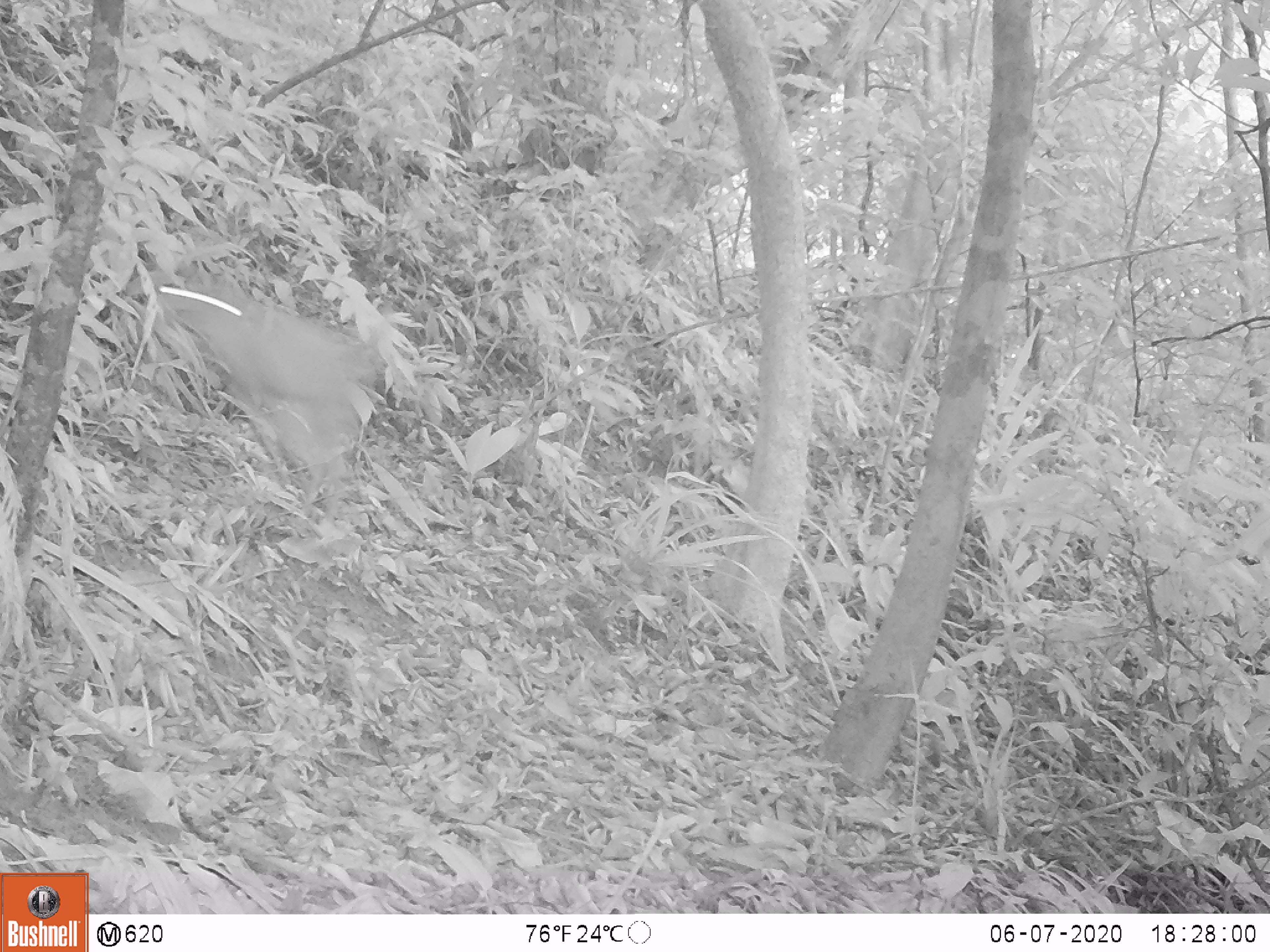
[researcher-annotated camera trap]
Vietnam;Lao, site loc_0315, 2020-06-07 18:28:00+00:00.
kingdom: Animalia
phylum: Chordata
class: Mammalia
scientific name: Mammalia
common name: mammal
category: unidentified mammal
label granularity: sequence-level